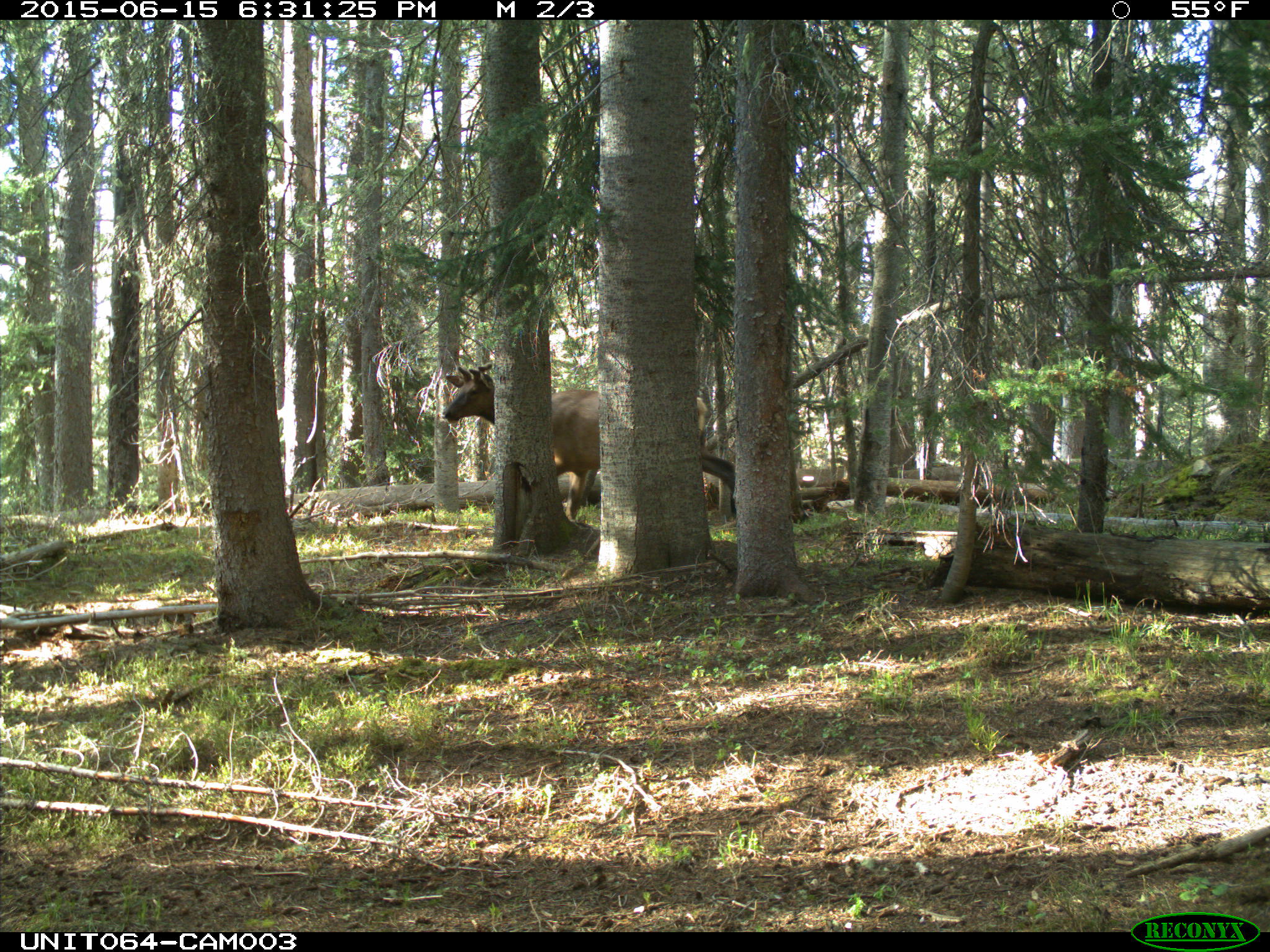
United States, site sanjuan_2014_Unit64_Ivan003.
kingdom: Animalia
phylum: Chordata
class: Mammalia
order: Artiodactyla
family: Cervidae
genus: Cervus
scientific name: Cervus elaphus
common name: red deer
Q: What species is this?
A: Cervus elaphus (red deer).